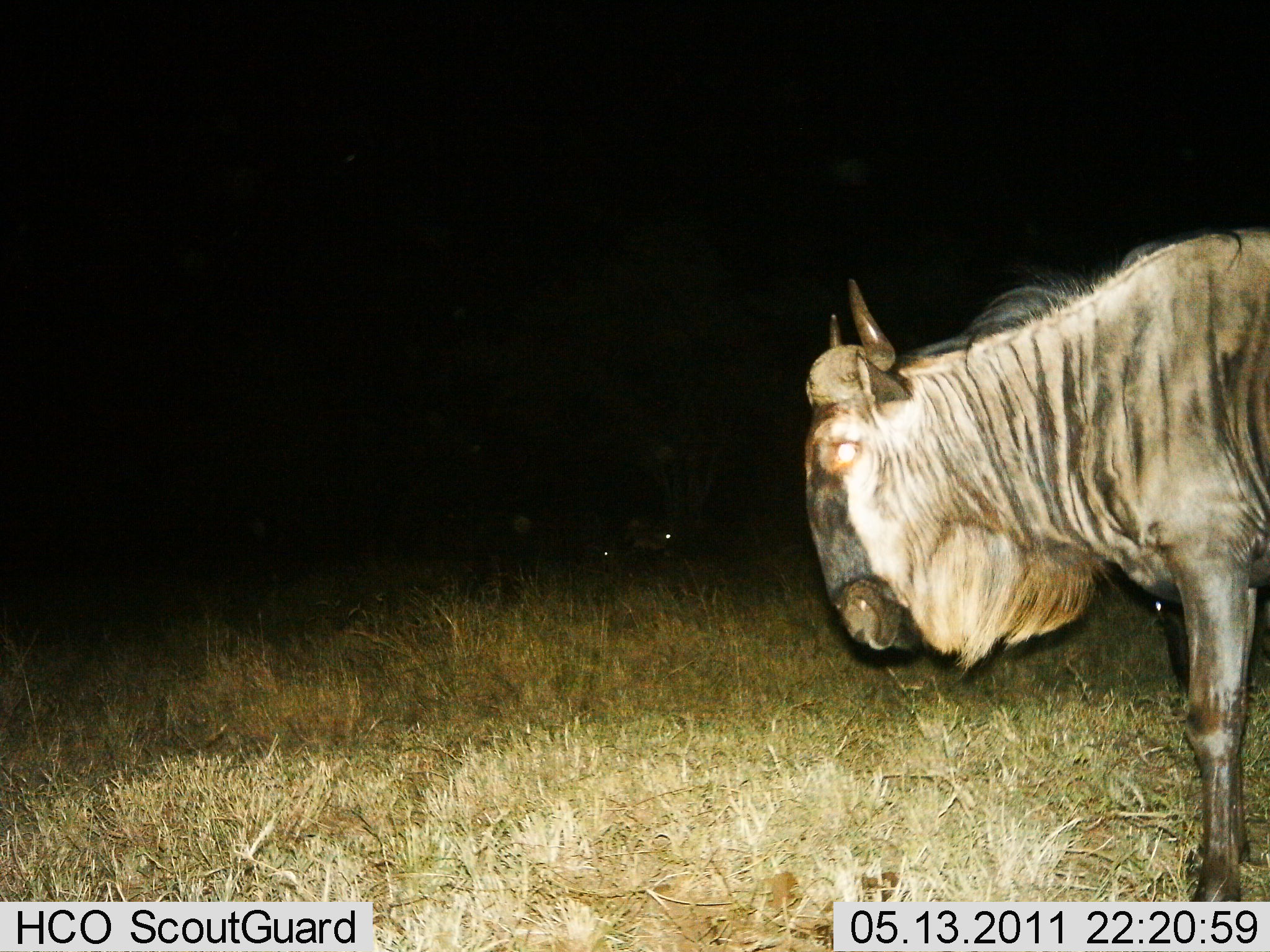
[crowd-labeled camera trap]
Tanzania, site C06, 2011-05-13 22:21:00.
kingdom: Animalia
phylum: Chordata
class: Mammalia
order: Artiodactyla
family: Bovidae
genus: Connochaetes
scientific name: Connochaetes taurinus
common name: blue wildebeest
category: wildebeest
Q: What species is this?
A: Wildebeest (blue wildebeest) (Connochaetes taurinus).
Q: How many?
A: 1.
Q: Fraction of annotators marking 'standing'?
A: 93%.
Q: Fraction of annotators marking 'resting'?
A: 7%.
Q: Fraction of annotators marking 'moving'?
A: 0%.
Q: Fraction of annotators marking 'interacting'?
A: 0%.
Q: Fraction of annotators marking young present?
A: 0%.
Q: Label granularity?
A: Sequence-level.